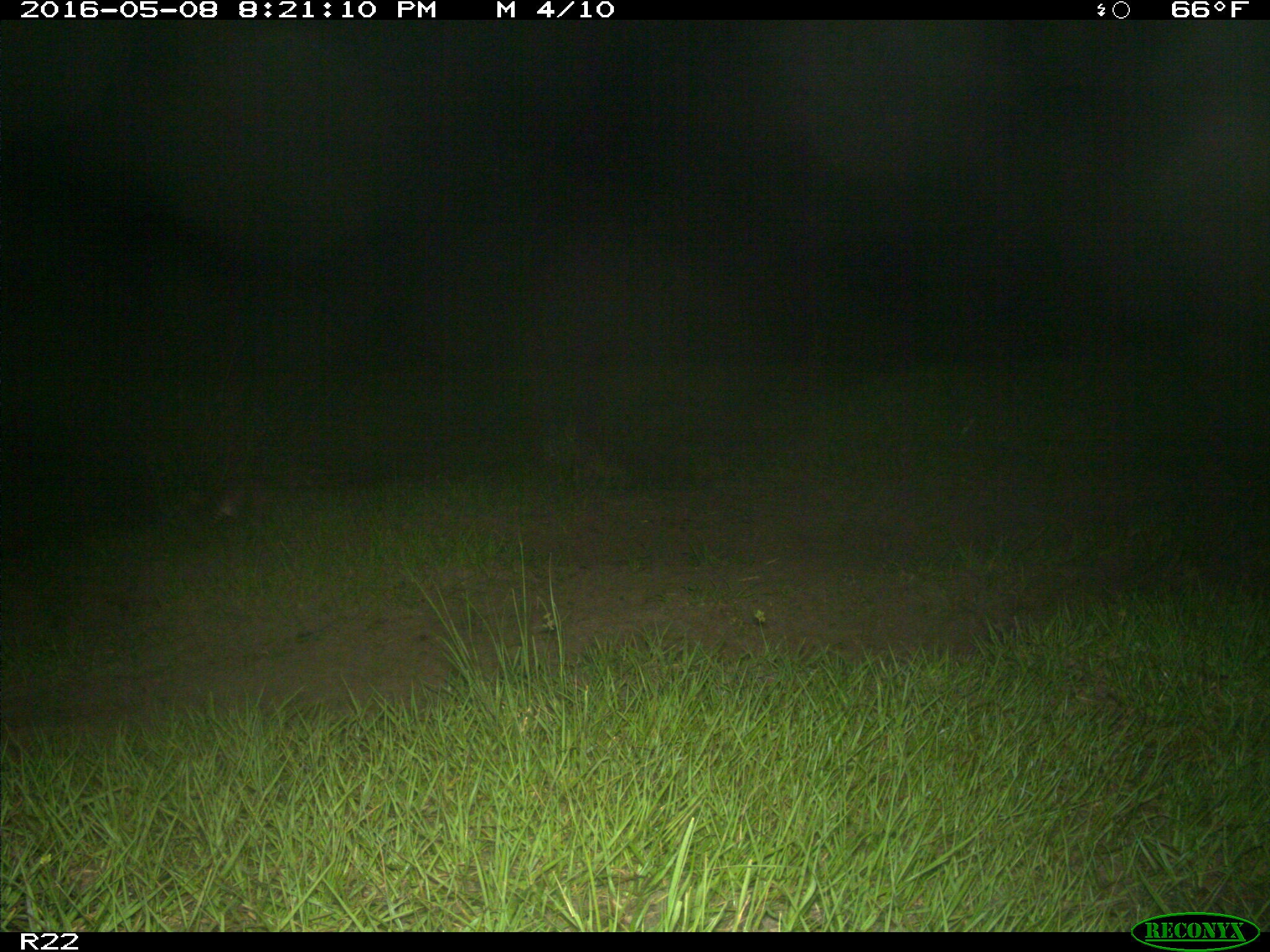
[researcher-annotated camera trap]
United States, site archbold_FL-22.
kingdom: Animalia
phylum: Chordata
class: Mammalia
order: Cingulata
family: Dasypodidae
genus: Dasypus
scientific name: Dasypus novemcinctus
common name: nine-banded armadillo